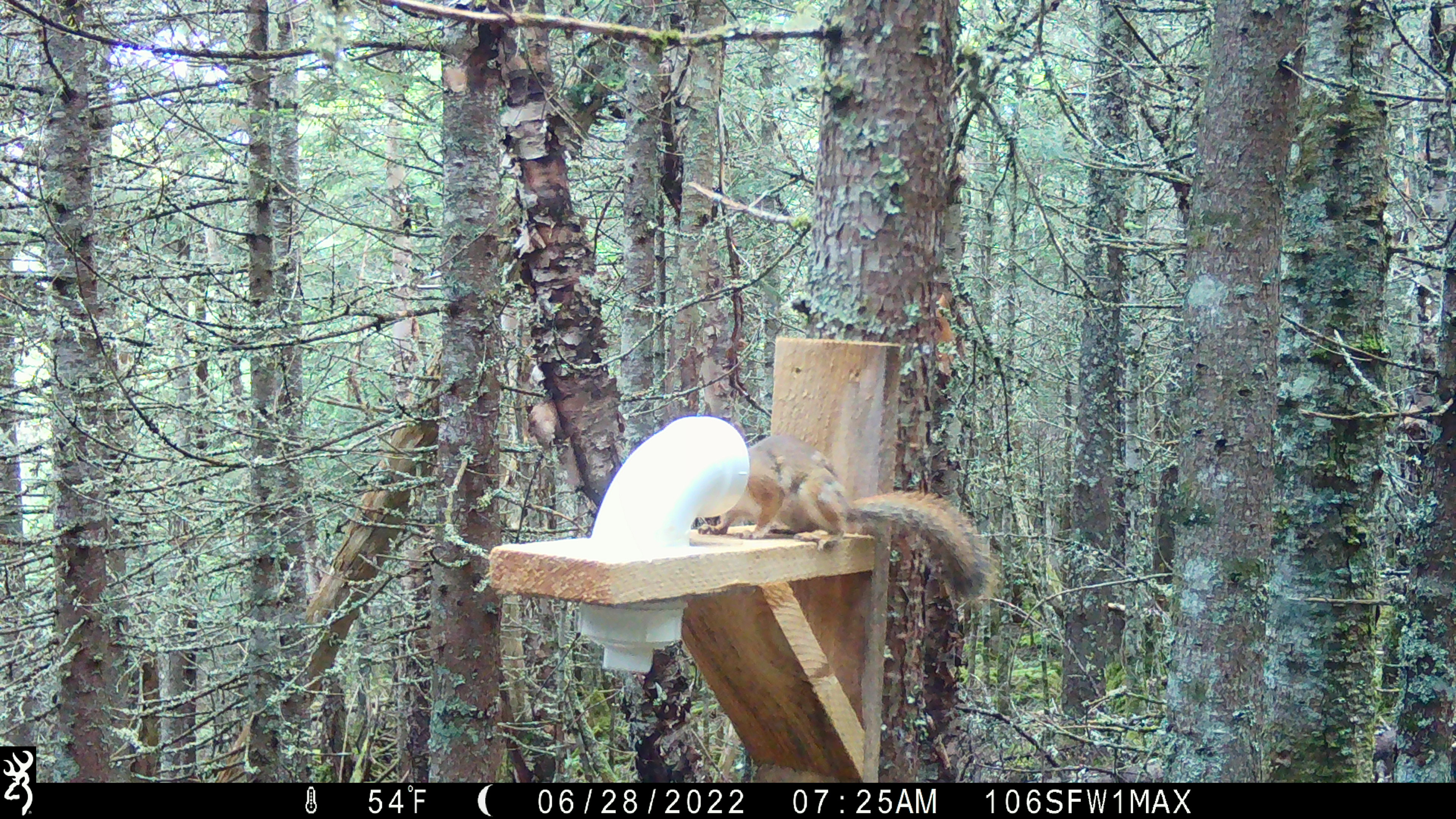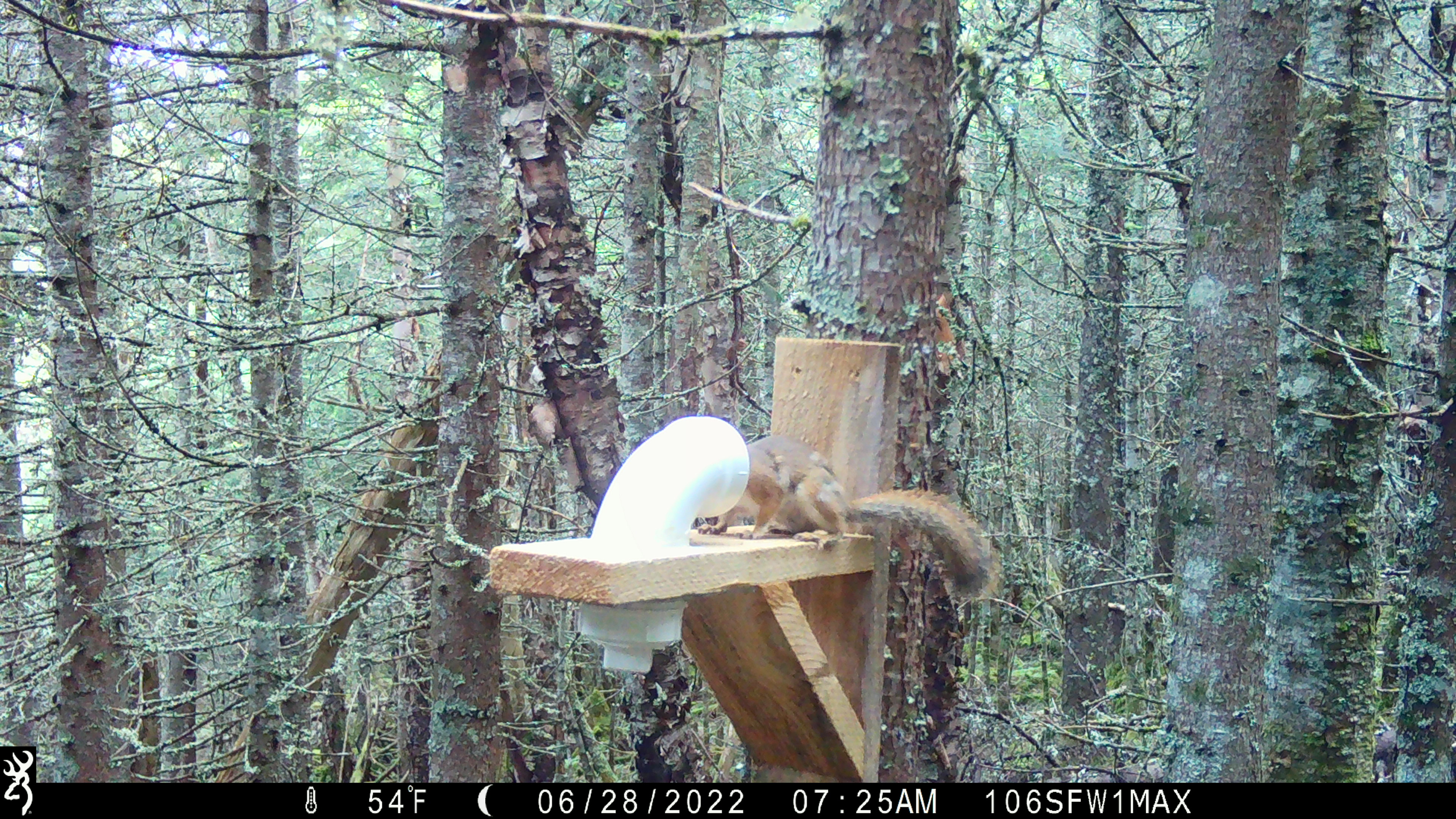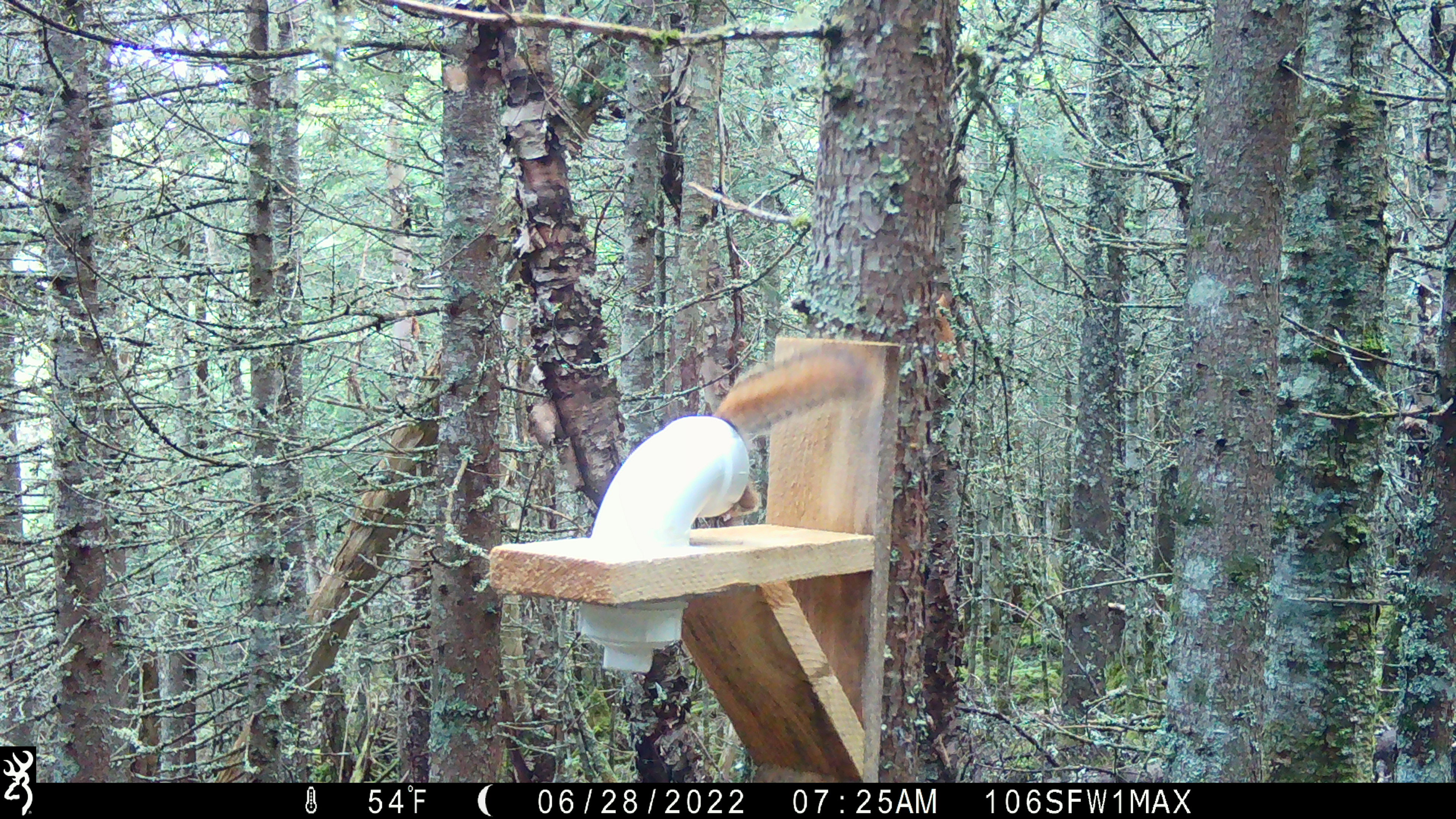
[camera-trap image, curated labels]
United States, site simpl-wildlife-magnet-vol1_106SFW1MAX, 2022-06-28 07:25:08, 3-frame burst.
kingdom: Animalia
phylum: Chordata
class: Mammalia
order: Rodentia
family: Sciuridae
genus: Tamiasciurus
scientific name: Tamiasciurus hudsonicus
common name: red squirrel